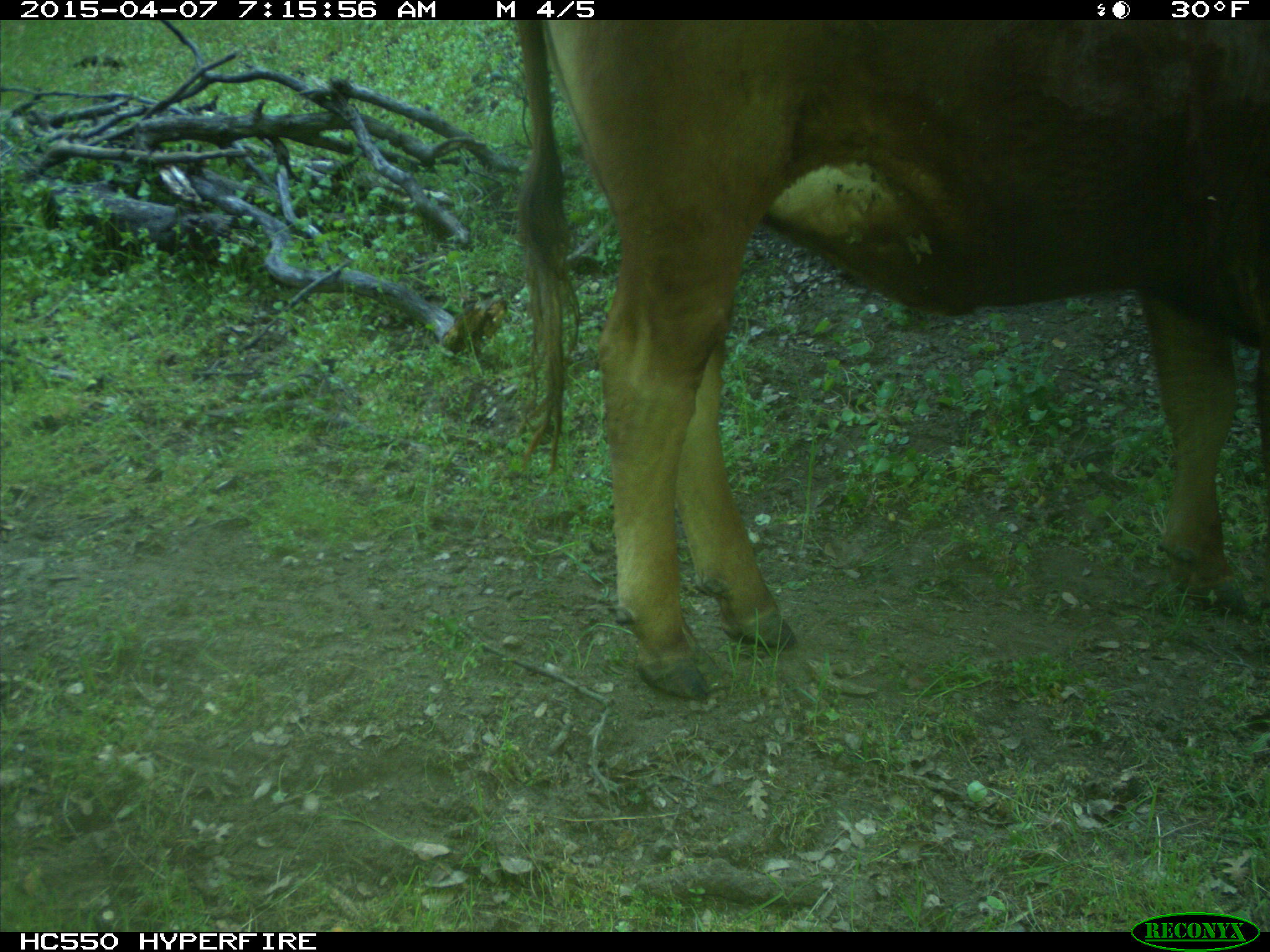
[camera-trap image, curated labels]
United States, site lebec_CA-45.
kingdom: Animalia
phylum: Chordata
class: Mammalia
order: Artiodactyla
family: Bovidae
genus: Bos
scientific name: Bos taurus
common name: domestic cow